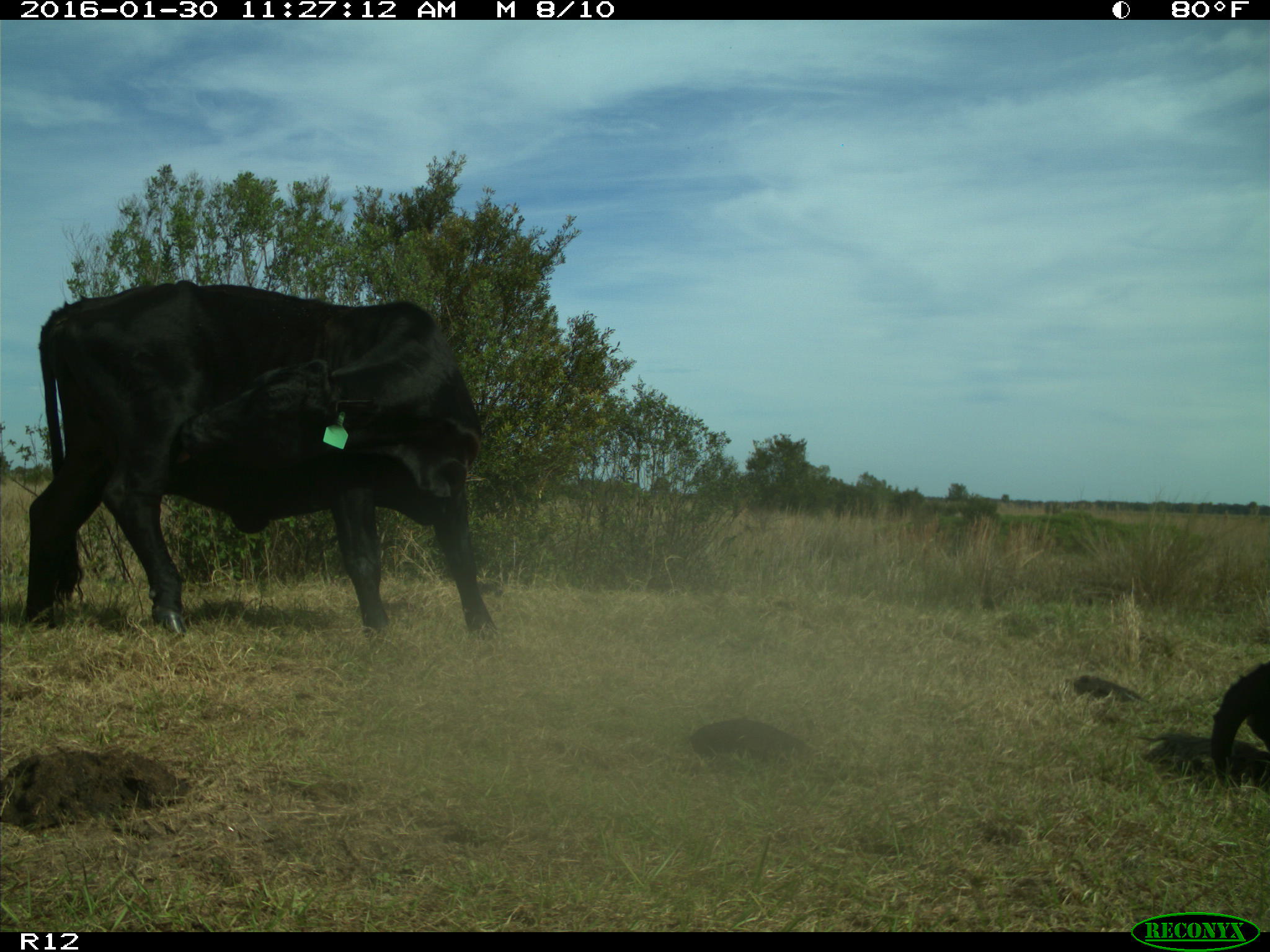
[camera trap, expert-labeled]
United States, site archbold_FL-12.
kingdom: Animalia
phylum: Chordata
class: Mammalia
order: Artiodactyla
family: Bovidae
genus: Bos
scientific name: Bos taurus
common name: domestic cow